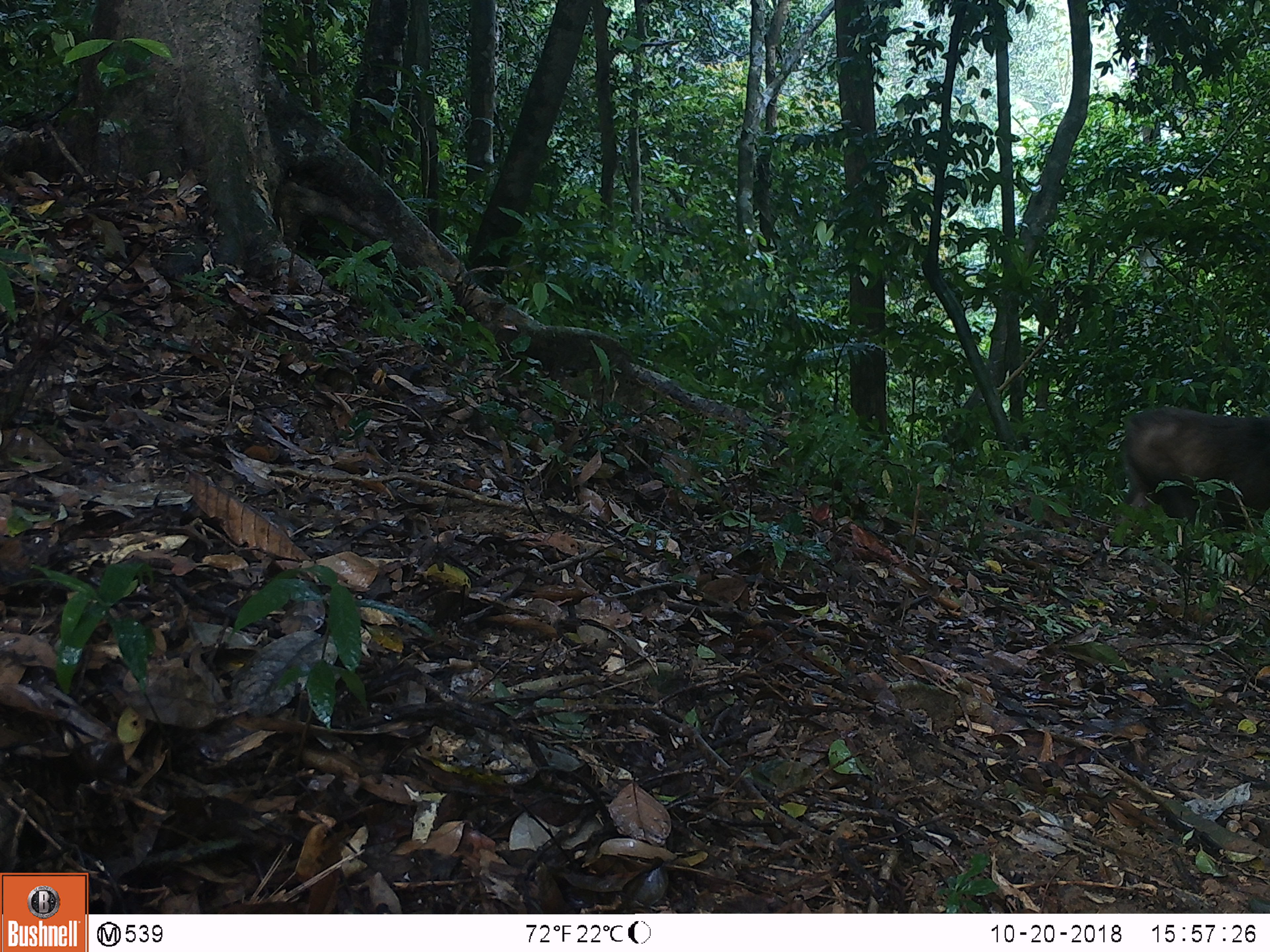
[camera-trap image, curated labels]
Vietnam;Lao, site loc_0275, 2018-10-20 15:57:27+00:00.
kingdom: Animalia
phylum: Chordata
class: Mammalia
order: Primates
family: Cercopithecidae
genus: Macaca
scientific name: Macaca arctoides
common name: stump-tailed macaque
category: stump tailed macaque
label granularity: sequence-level